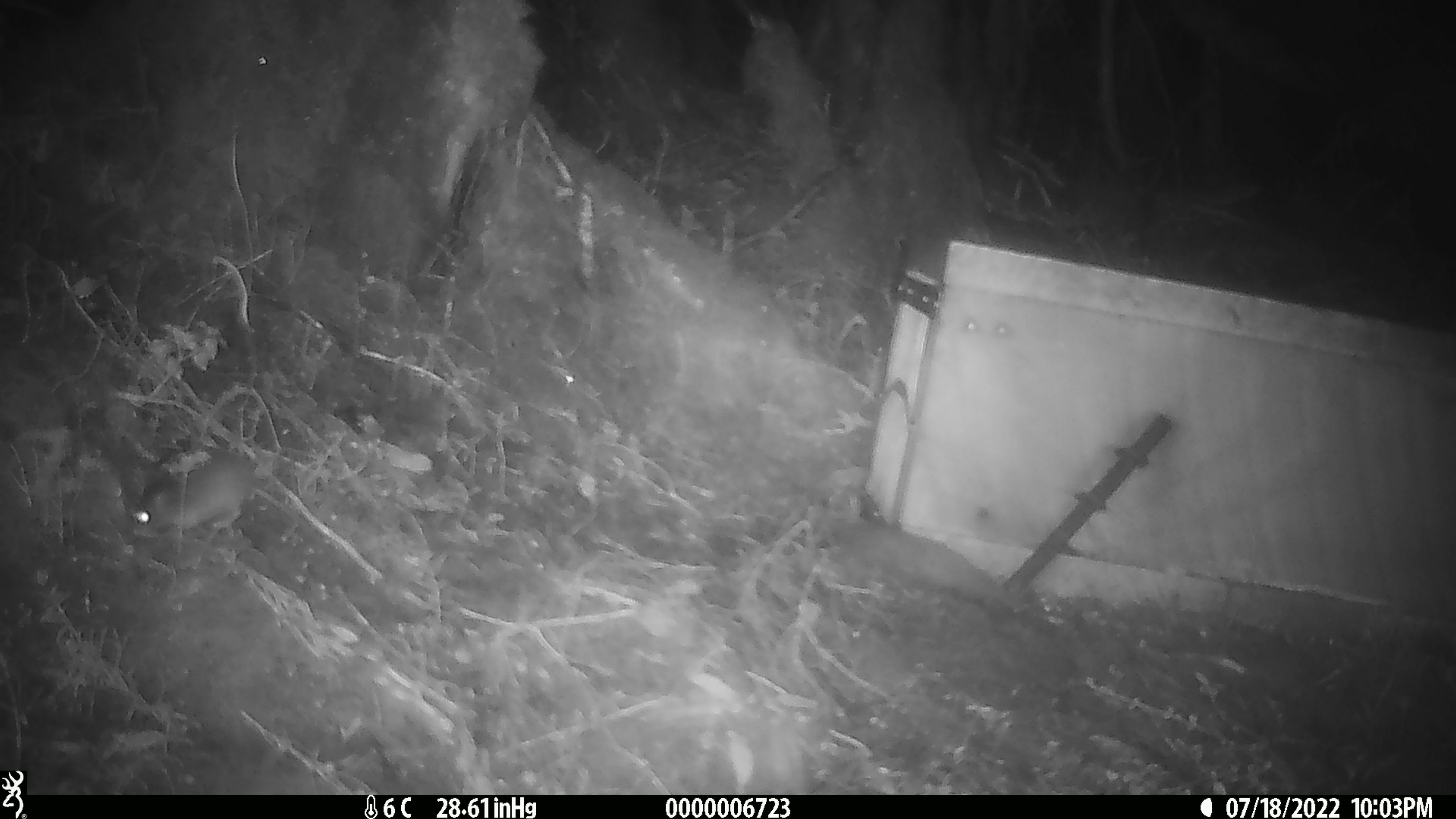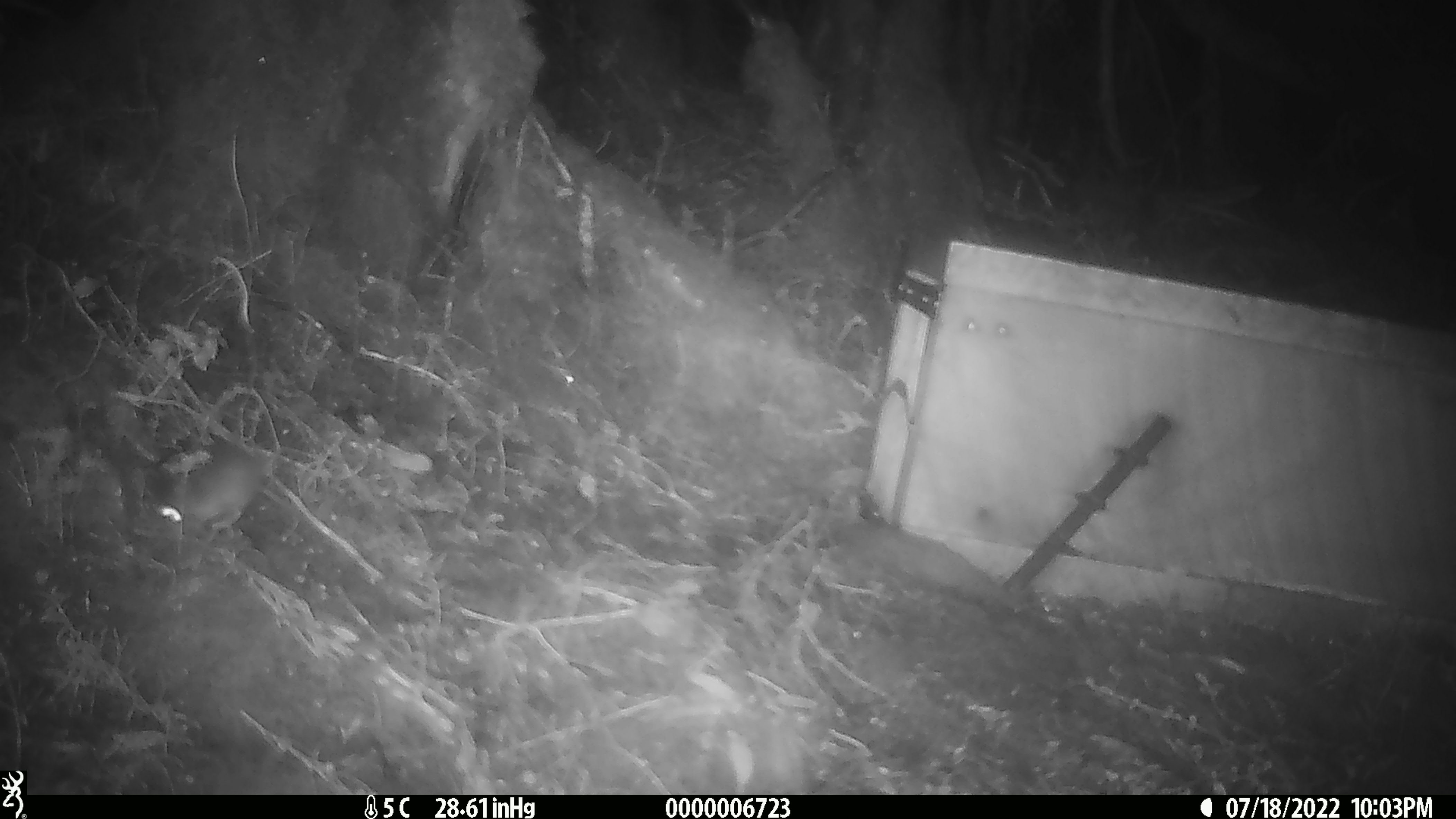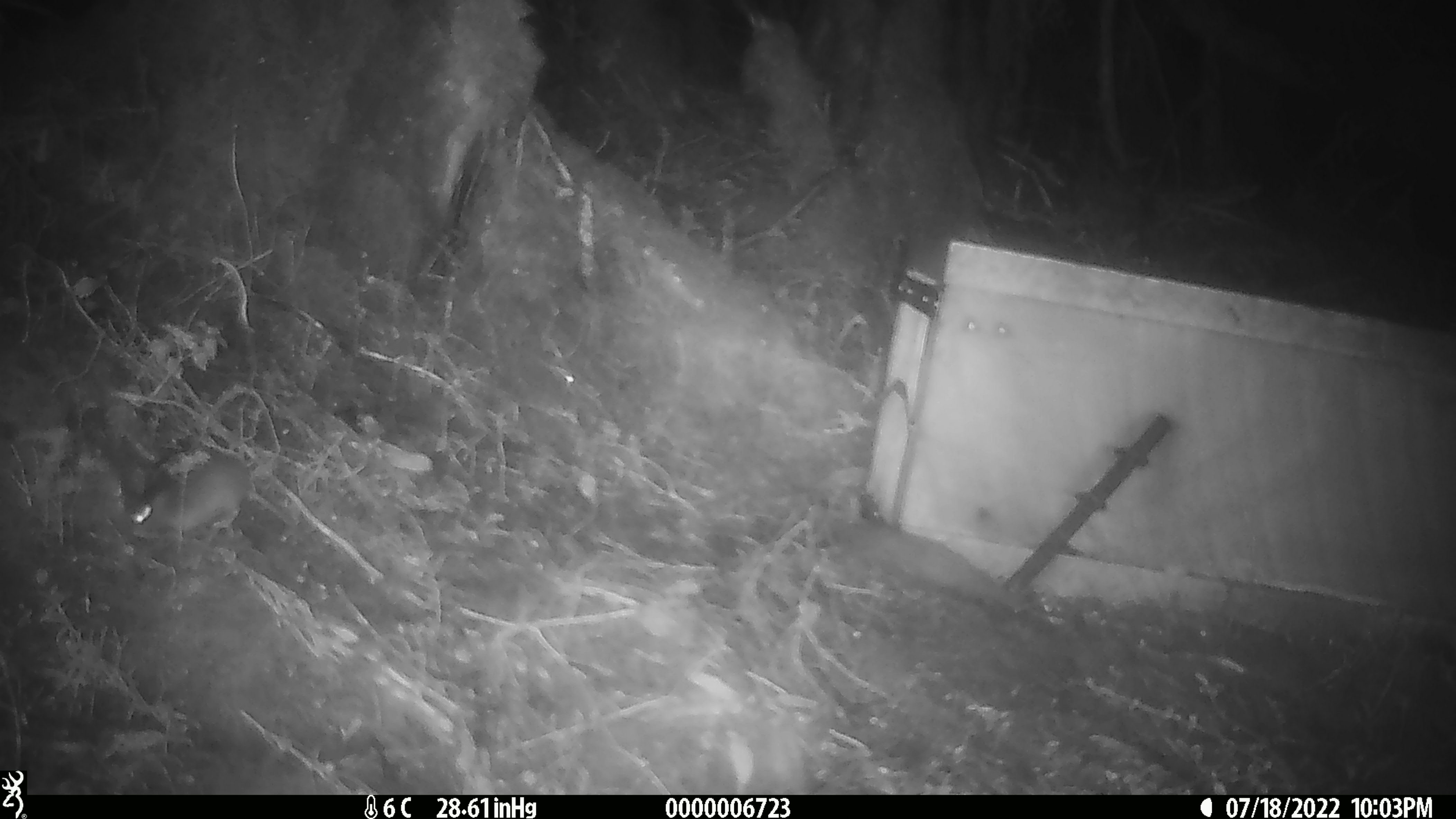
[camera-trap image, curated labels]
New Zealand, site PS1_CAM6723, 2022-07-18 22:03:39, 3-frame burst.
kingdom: Animalia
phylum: Chordata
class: Mammalia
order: Rodentia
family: Muridae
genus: Mus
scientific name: Mus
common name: mouse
Mouse (Mus).